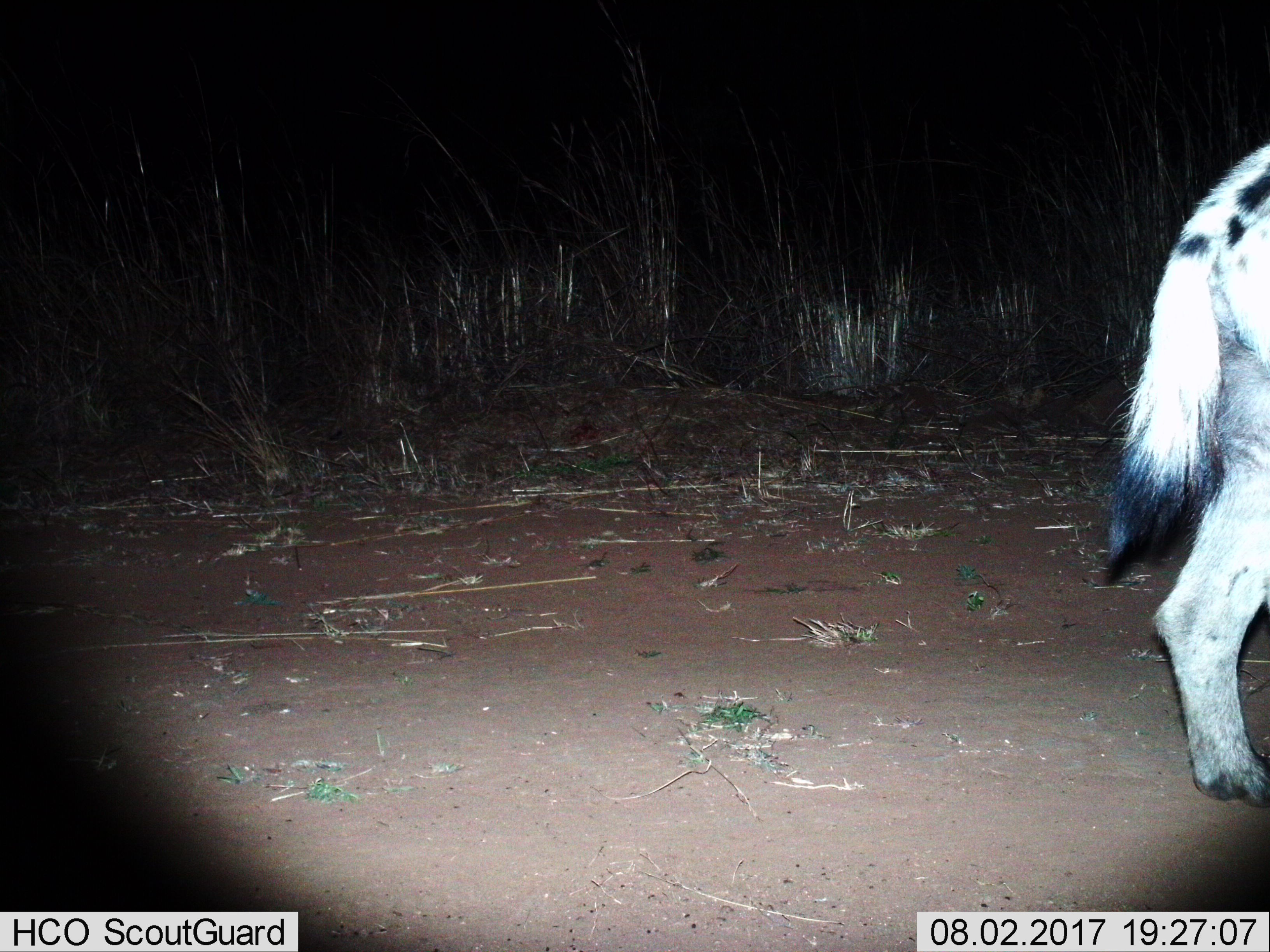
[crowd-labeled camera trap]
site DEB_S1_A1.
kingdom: Animalia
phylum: Chordata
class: Mammalia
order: Carnivora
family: Hyaenidae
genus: Crocuta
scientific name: Crocuta crocuta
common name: spotted hyena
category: hyenaspotted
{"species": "hyenaspotted (spotted hyena) (Crocuta crocuta)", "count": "1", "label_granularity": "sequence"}